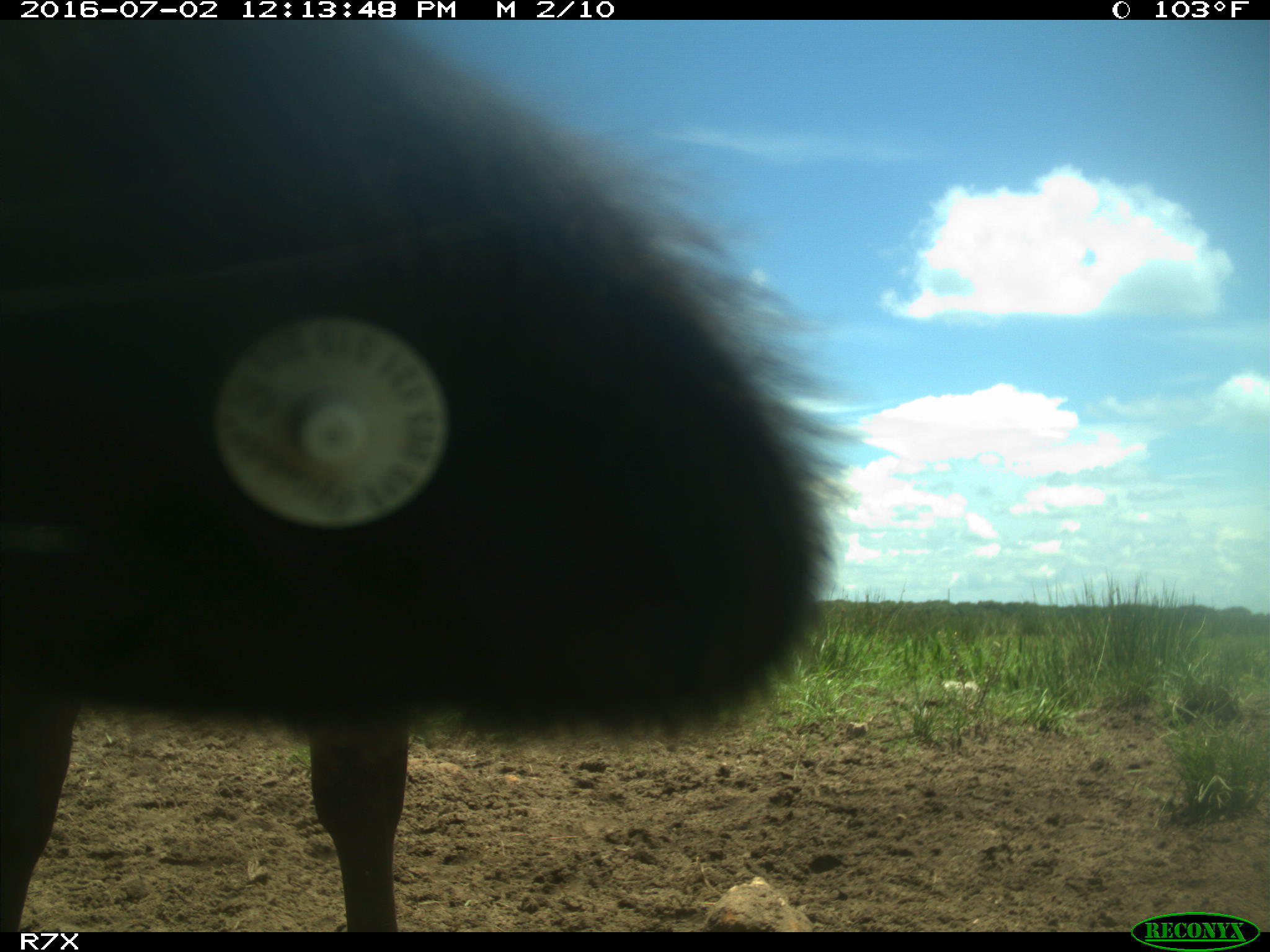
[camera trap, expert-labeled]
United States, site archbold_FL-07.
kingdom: Animalia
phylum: Chordata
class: Mammalia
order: Artiodactyla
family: Bovidae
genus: Bos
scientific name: Bos taurus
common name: domestic cow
Bos taurus (domestic cow).